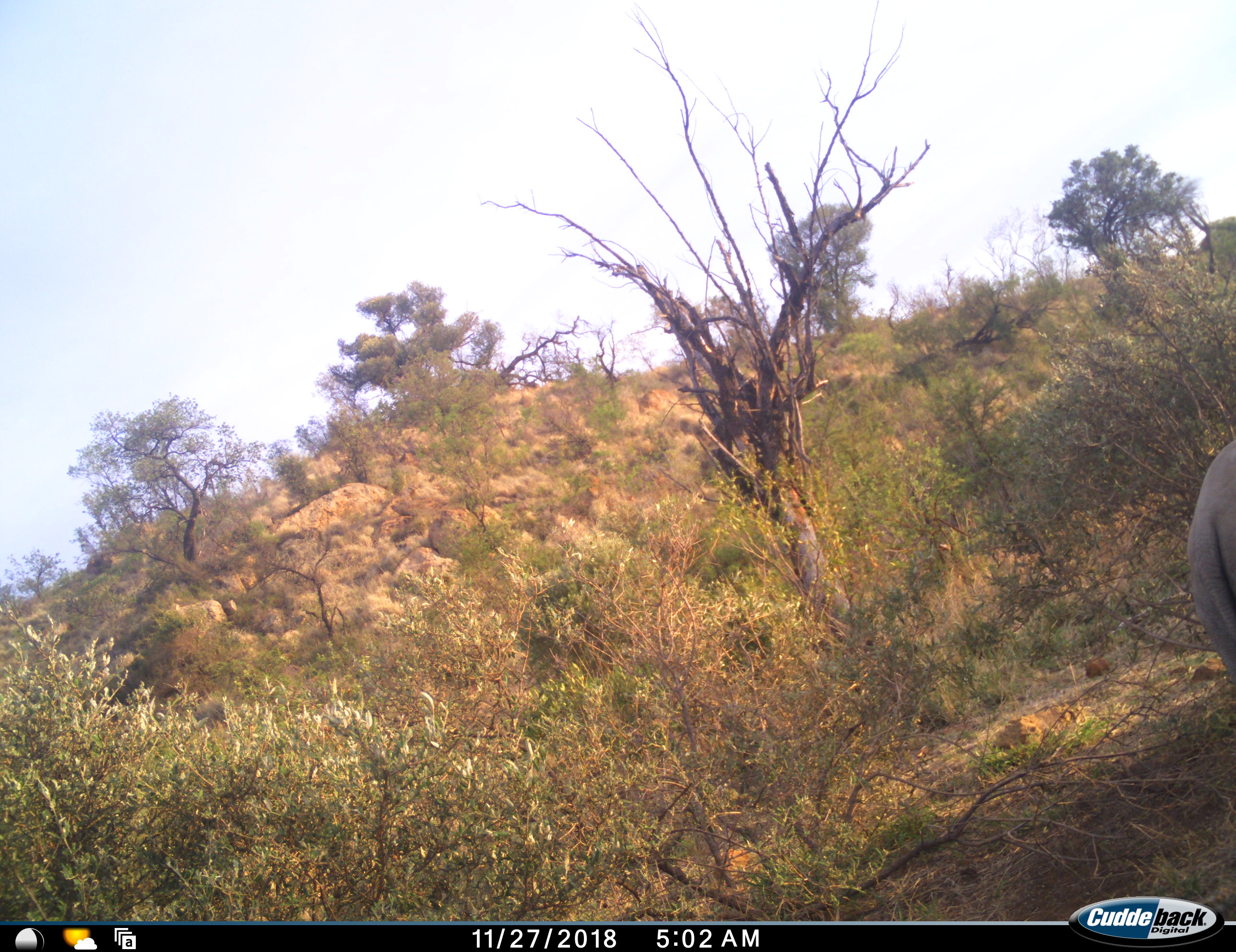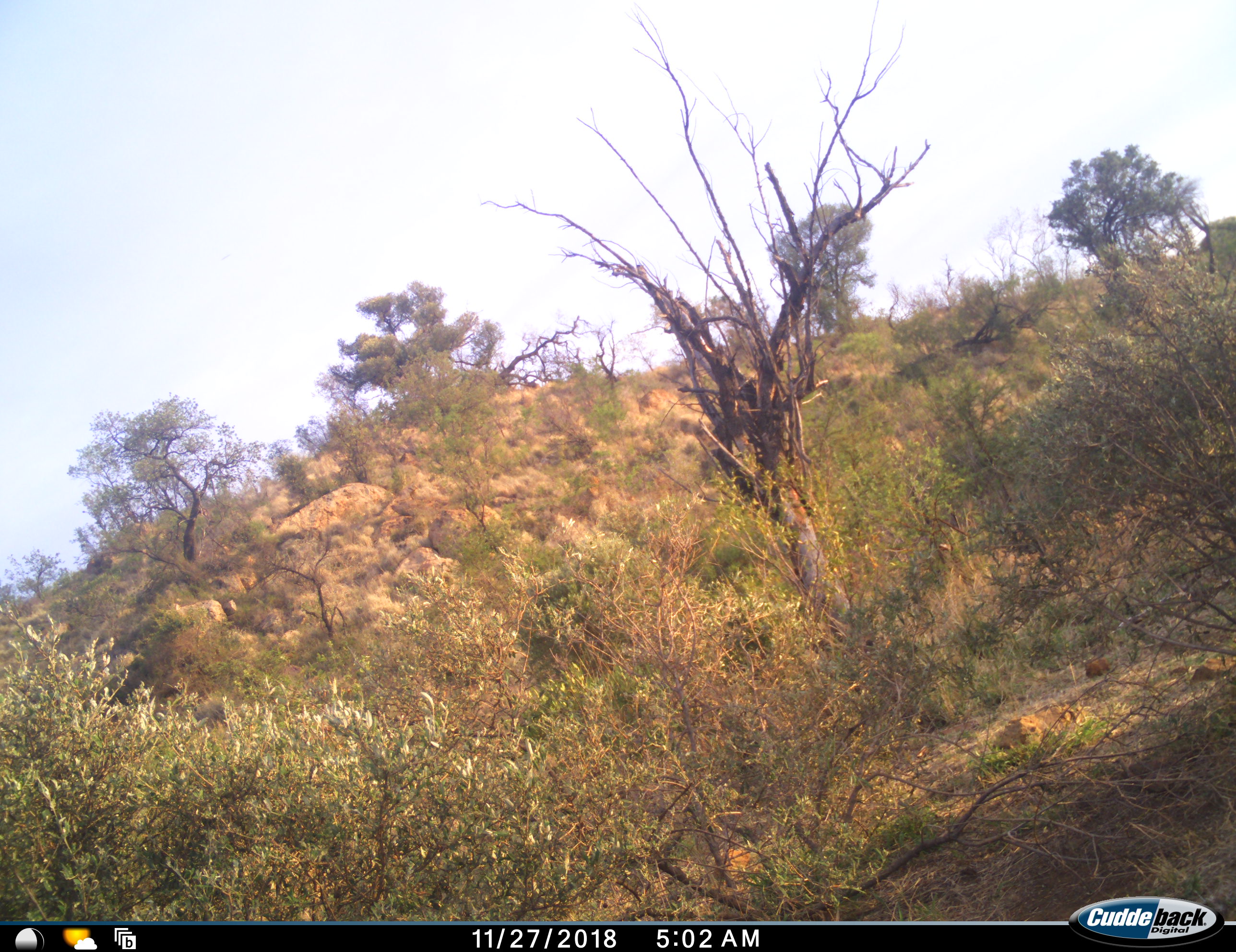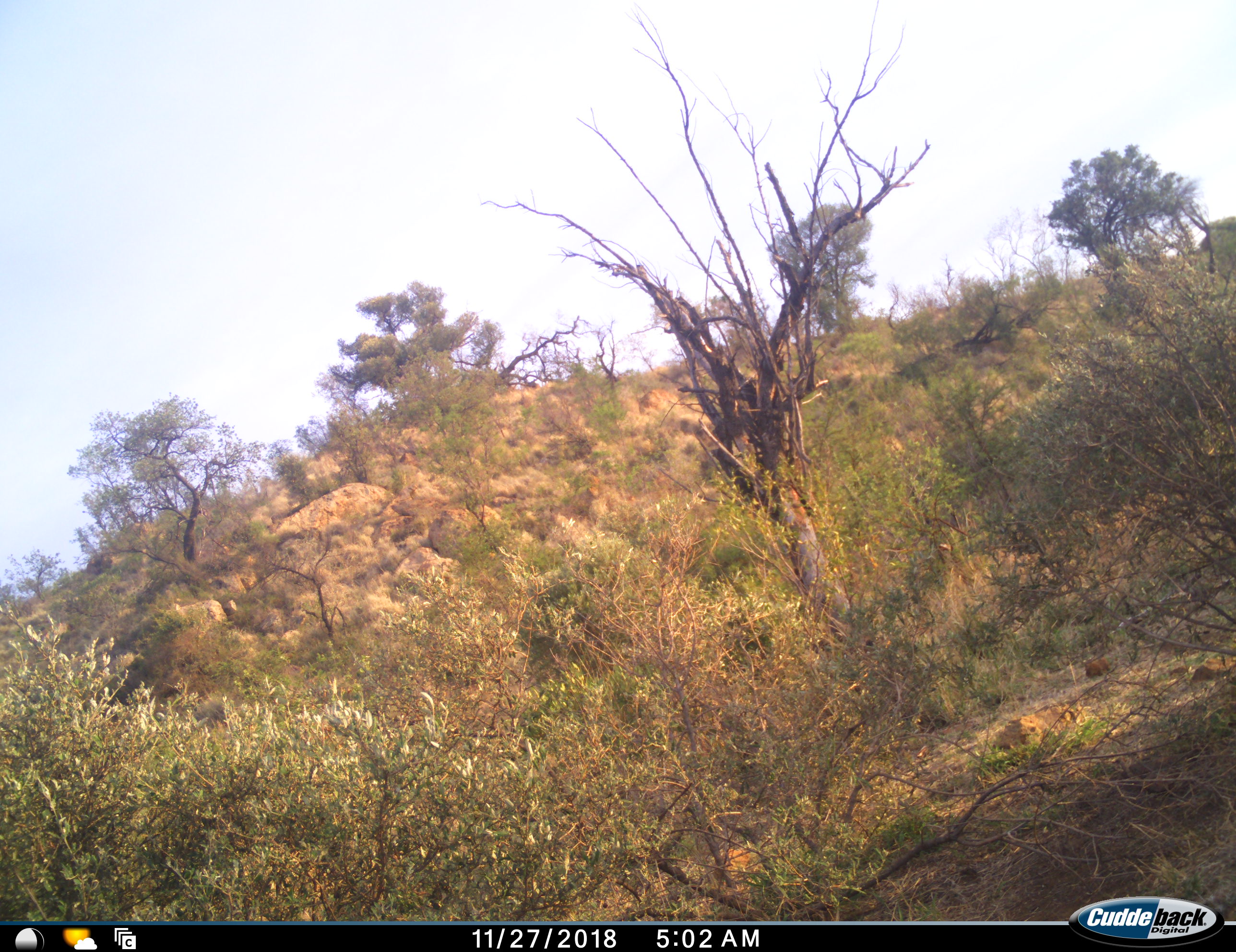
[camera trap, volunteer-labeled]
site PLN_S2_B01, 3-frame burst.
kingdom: Animalia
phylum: Chordata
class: Mammalia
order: Perissodactyla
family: Rhinocerotidae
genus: Ceratotherium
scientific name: Ceratotherium simum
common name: white rhinoceros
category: rhinoceroswhite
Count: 1.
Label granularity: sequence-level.